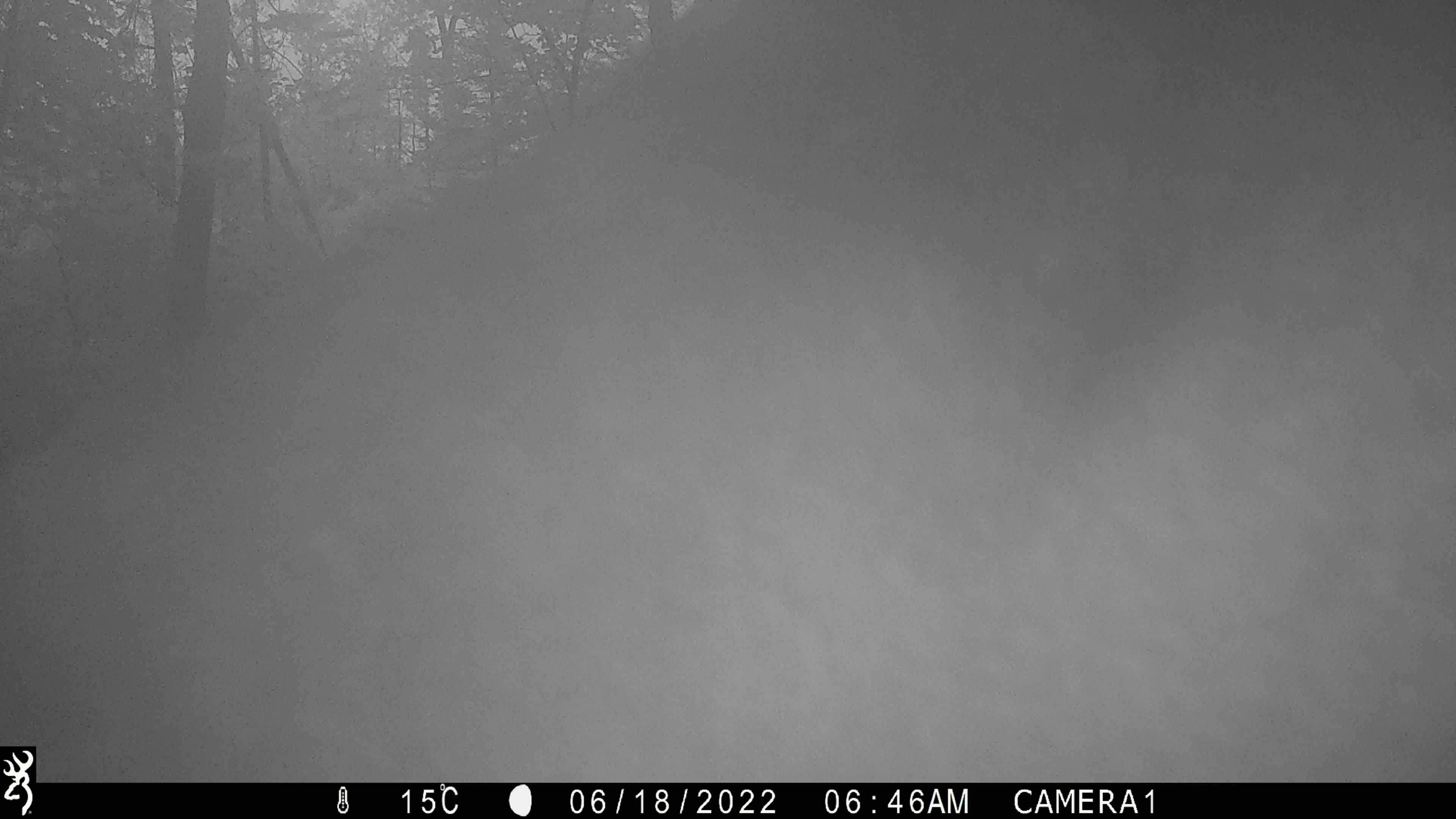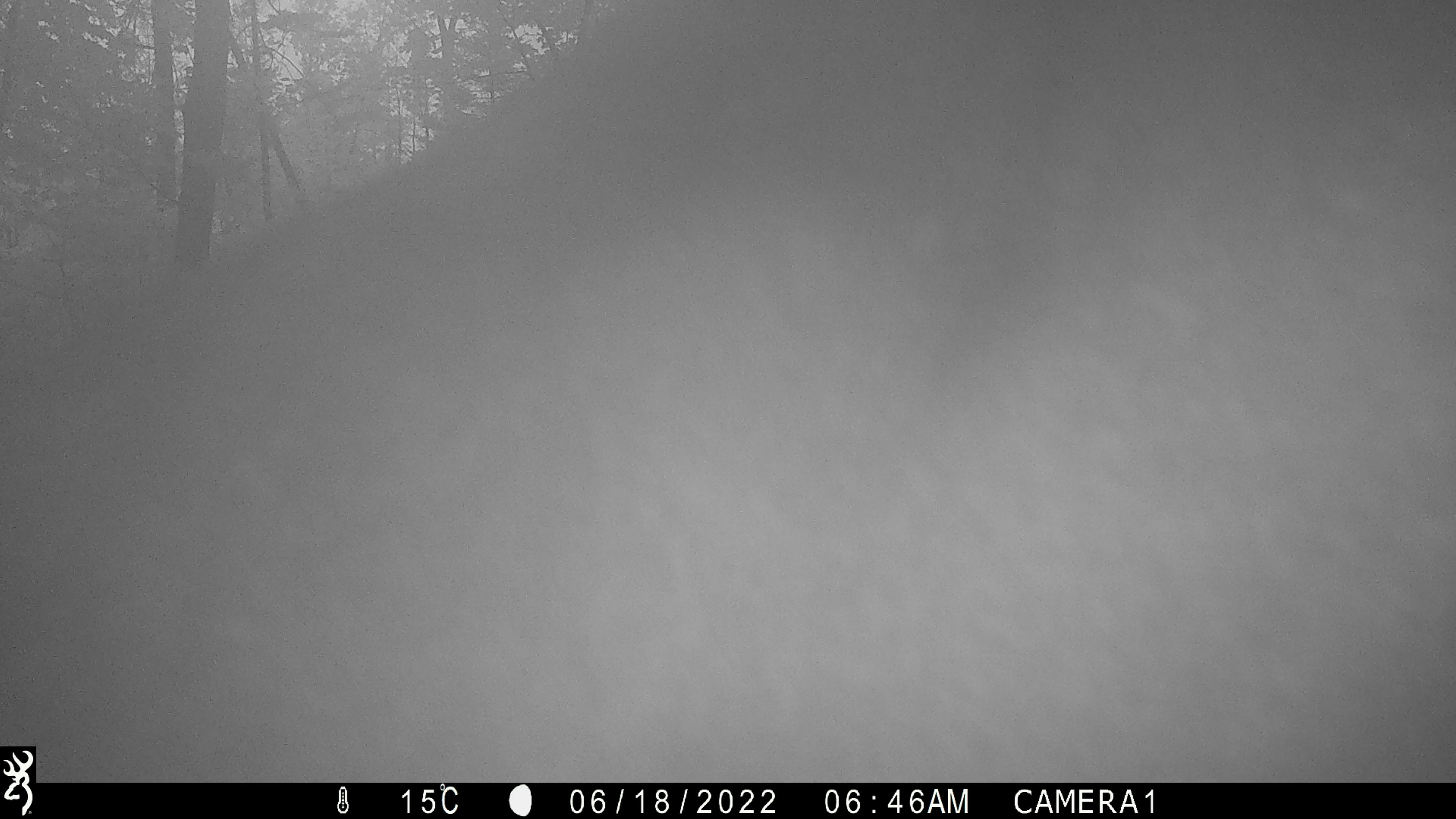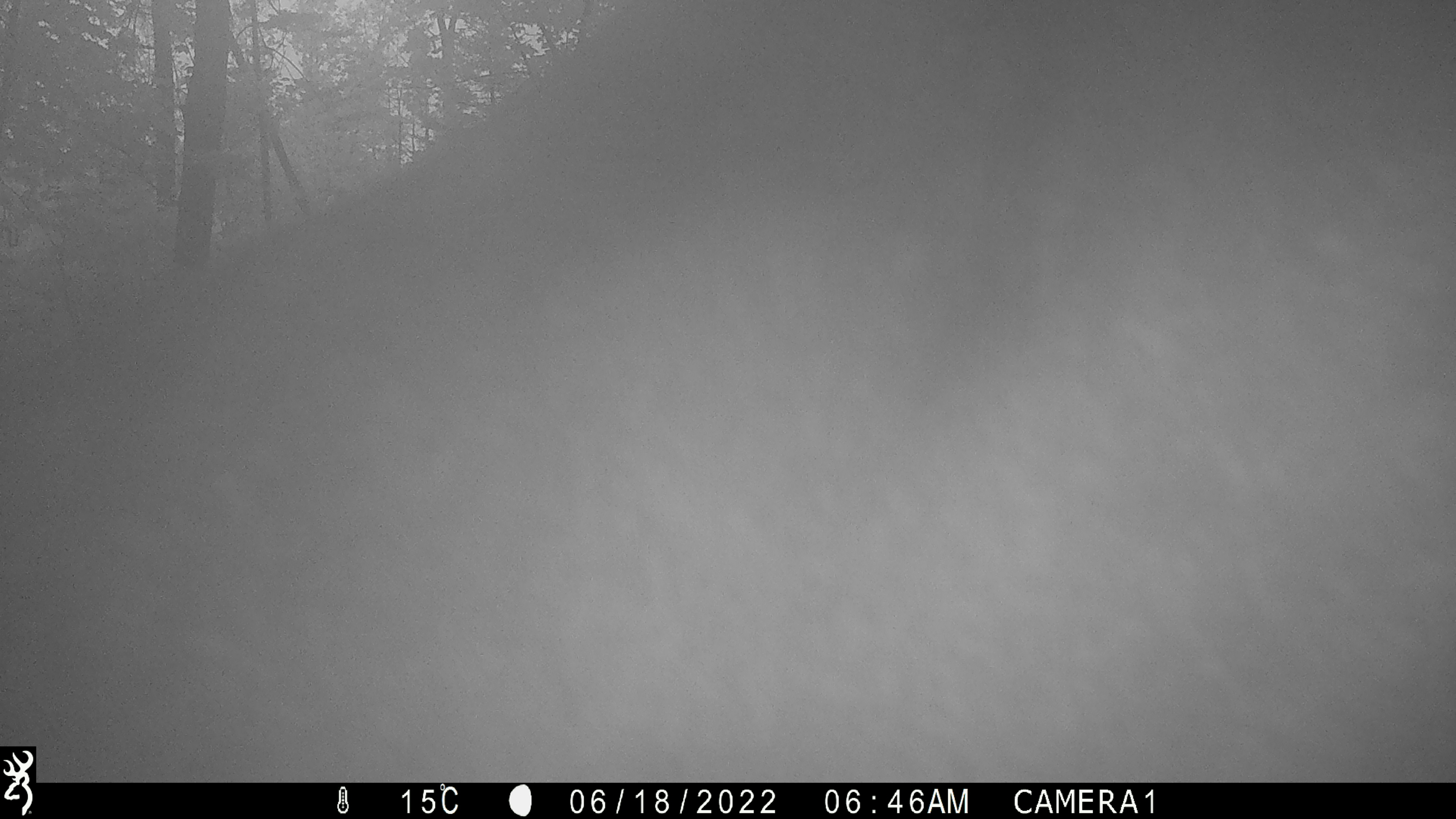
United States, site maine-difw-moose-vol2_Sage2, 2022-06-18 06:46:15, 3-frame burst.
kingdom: Animalia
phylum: Chordata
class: Mammalia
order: Artiodactyla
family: Cervidae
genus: Alces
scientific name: Alces alces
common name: moose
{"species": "moose (Alces alces)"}